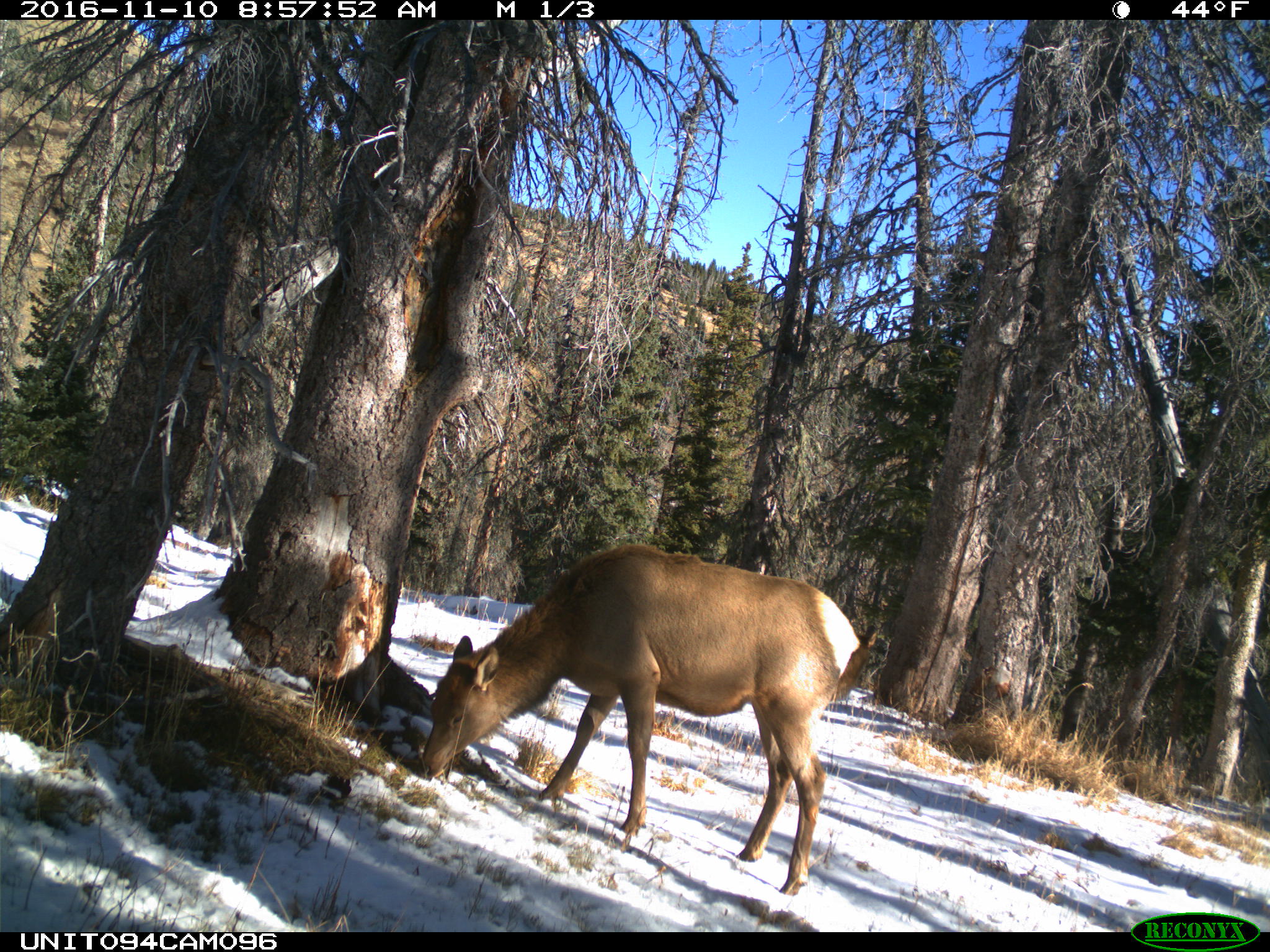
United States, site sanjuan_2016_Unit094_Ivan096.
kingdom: Animalia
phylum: Chordata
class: Mammalia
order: Artiodactyla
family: Cervidae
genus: Cervus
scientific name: Cervus elaphus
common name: red deer